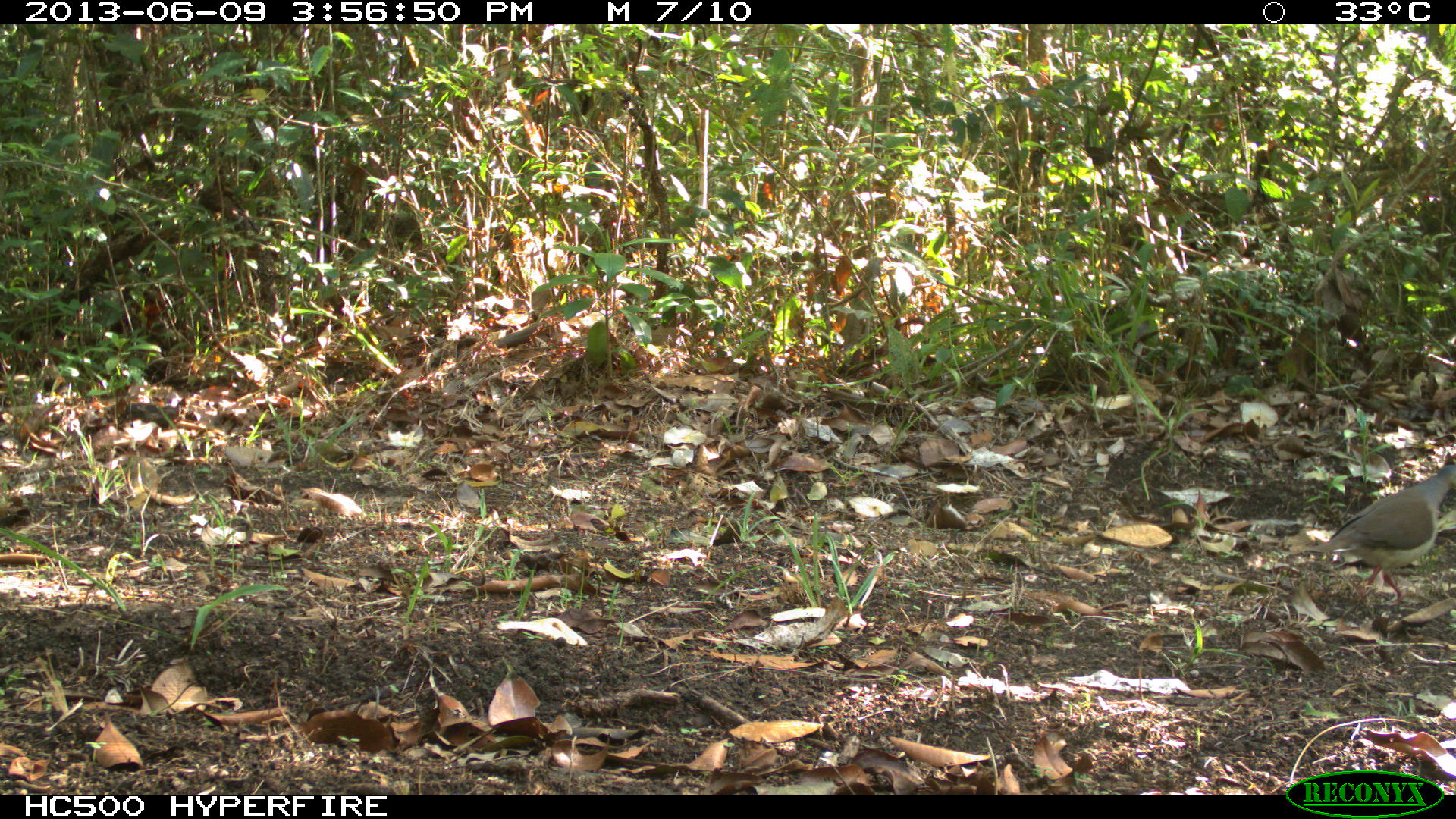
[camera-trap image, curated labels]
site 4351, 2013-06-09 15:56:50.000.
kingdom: Animalia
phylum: Chordata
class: Aves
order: Columbiformes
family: Columbidae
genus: Leptotila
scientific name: Leptotila plumbeiceps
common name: gray-headed dove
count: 1